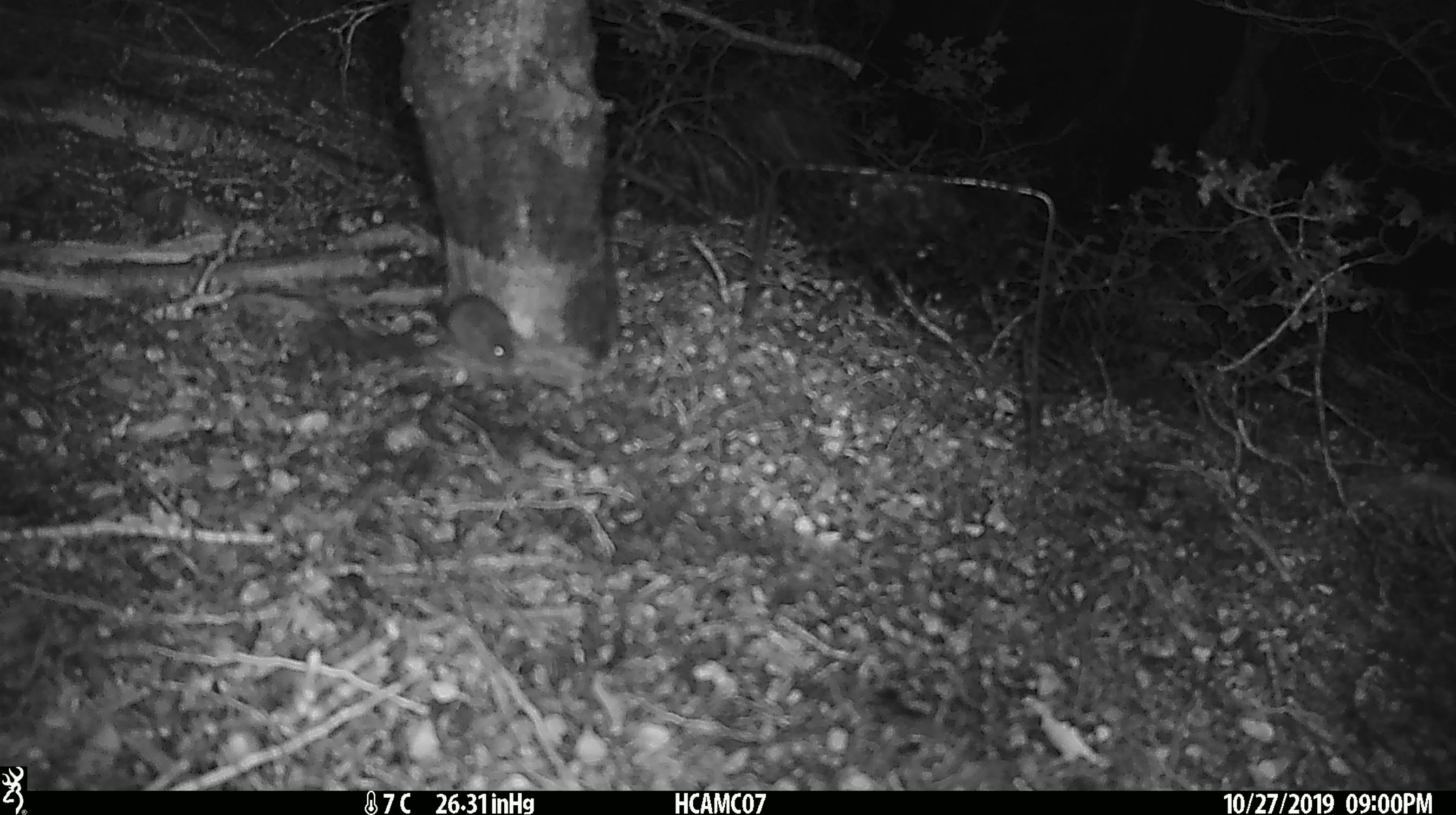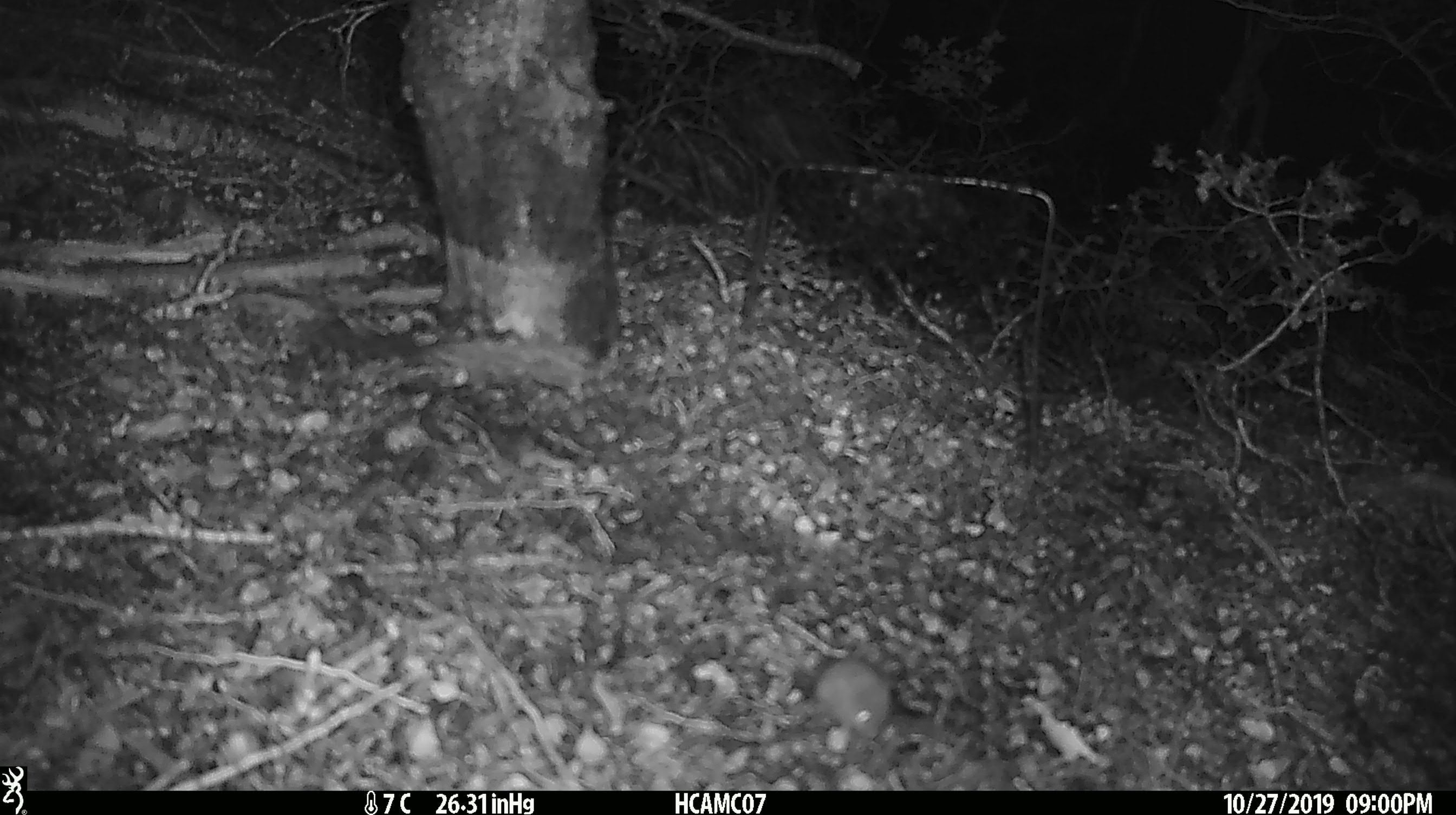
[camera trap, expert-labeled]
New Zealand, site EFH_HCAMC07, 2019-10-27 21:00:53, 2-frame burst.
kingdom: Animalia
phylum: Chordata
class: Mammalia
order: Rodentia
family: Muridae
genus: Mus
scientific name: Mus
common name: mouse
Mouse (Mus).